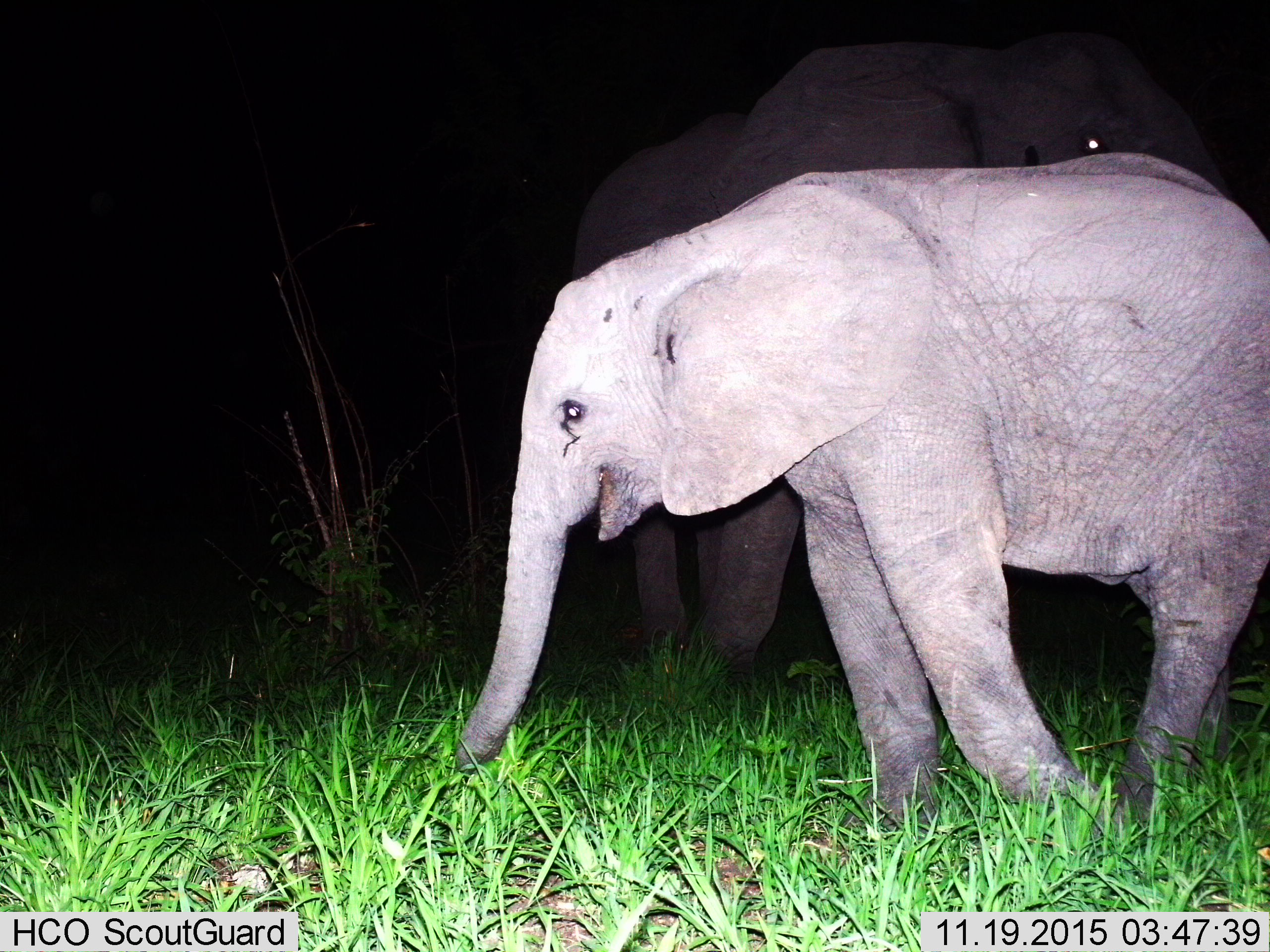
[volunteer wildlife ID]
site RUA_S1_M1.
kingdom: Animalia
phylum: Chordata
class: Mammalia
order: Proboscidea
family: Elephantidae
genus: Loxodonta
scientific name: Loxodonta africana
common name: african bush elephant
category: elephant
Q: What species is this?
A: Elephant (african bush elephant) (Loxodonta africana).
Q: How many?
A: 2.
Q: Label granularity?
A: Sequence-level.